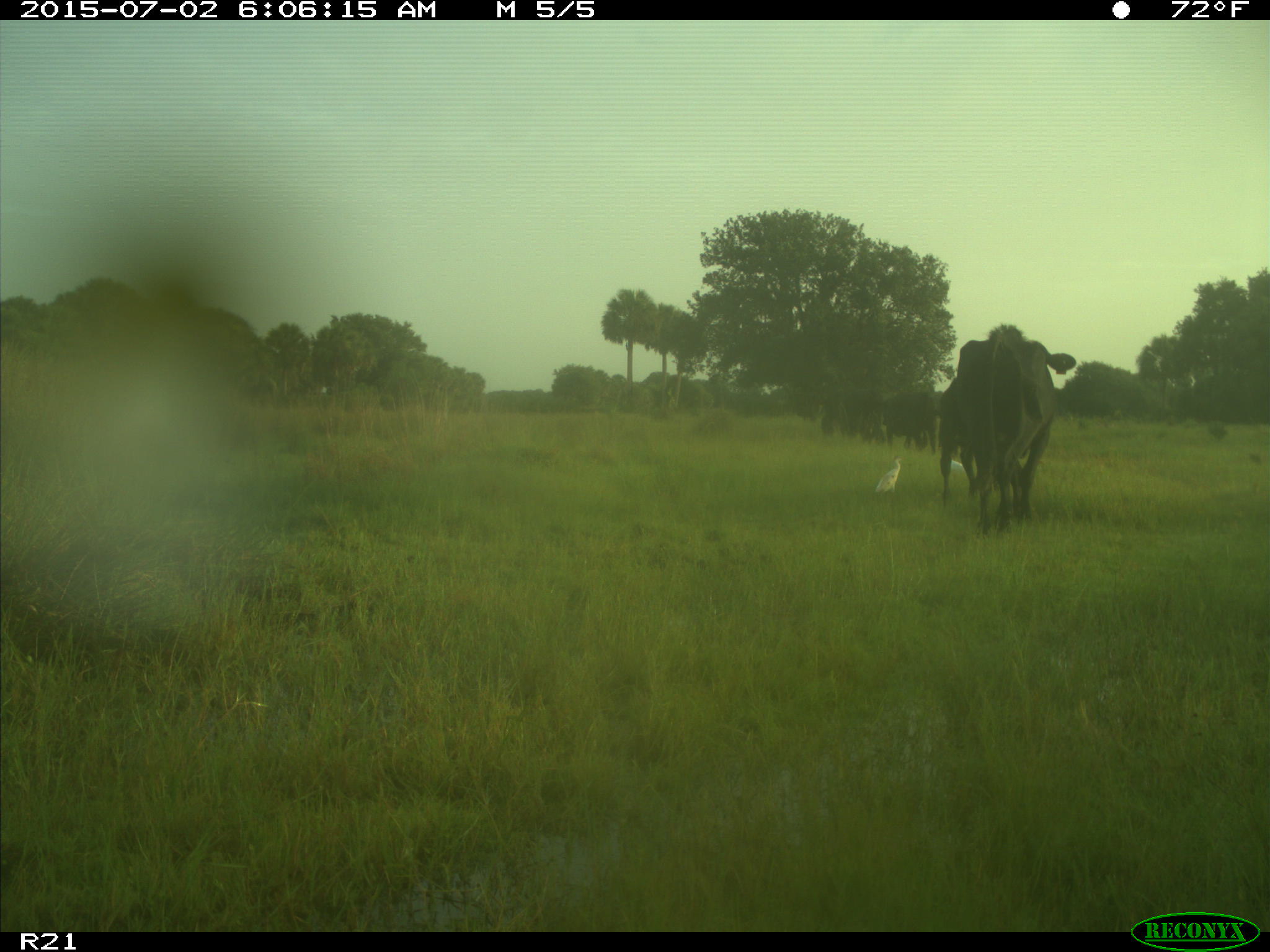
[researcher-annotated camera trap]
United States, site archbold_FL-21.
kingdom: Animalia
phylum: Chordata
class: Mammalia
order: Artiodactyla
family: Bovidae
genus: Bos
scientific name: Bos taurus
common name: domestic cow